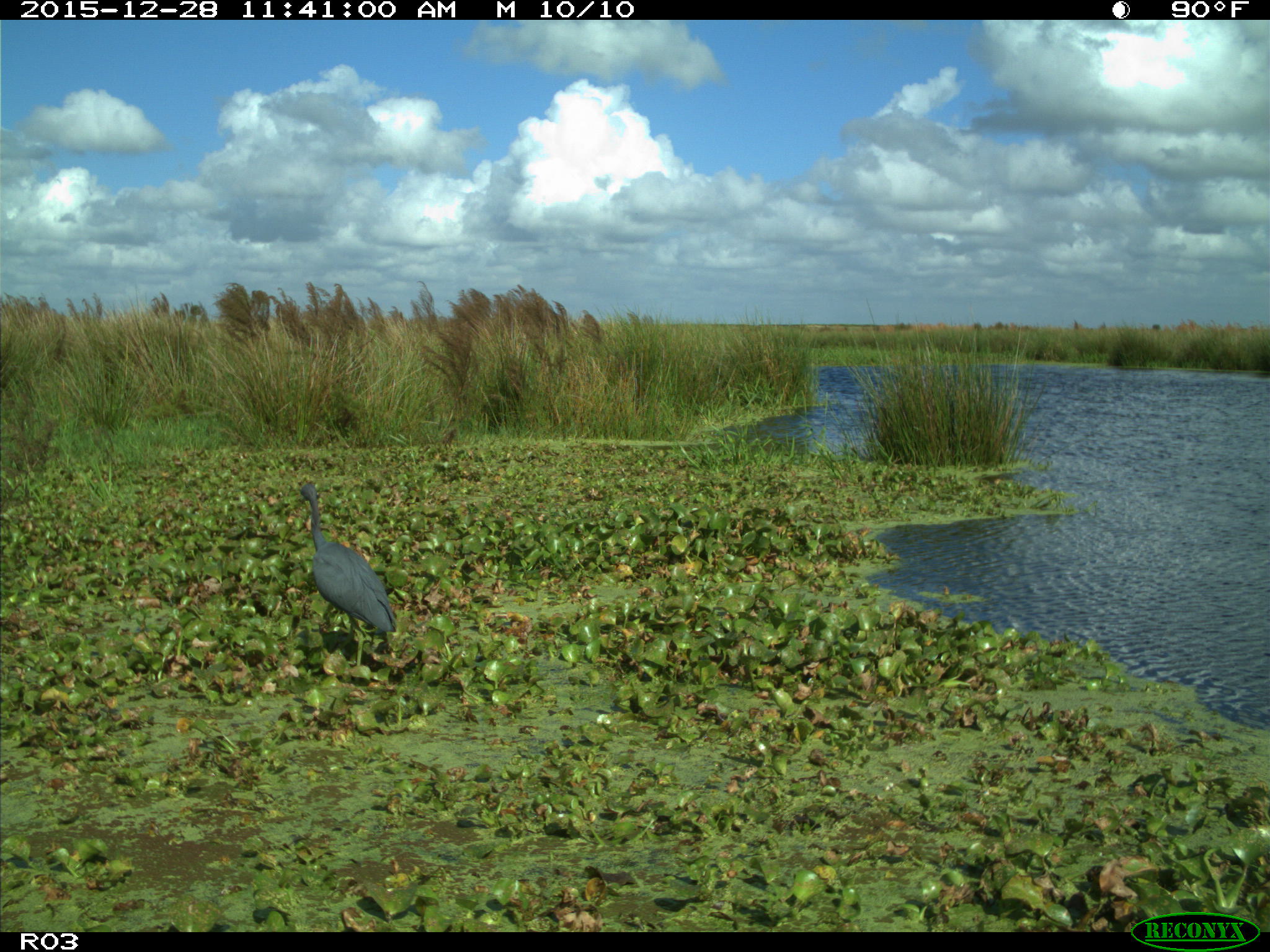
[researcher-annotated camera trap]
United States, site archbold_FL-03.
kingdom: Animalia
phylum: Chordata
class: Aves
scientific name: Aves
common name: birds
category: unidentified bird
Unidentified bird (birds) (Aves).